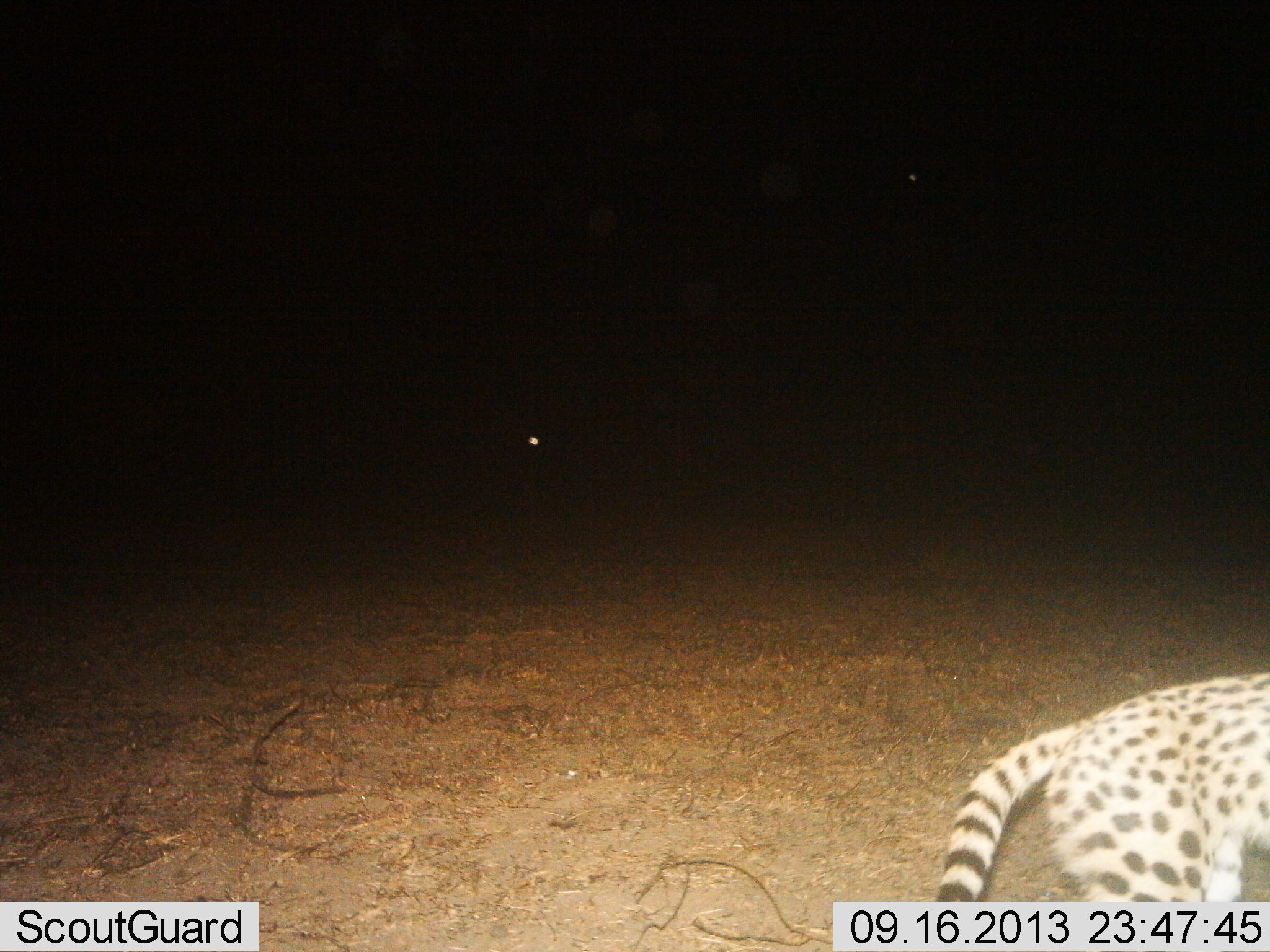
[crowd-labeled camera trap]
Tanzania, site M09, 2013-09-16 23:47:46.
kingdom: Animalia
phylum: Chordata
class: Mammalia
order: Carnivora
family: Felidae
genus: Leptailurus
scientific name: Leptailurus serval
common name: serval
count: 1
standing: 36%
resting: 7%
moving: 57%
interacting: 0%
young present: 0%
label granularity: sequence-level